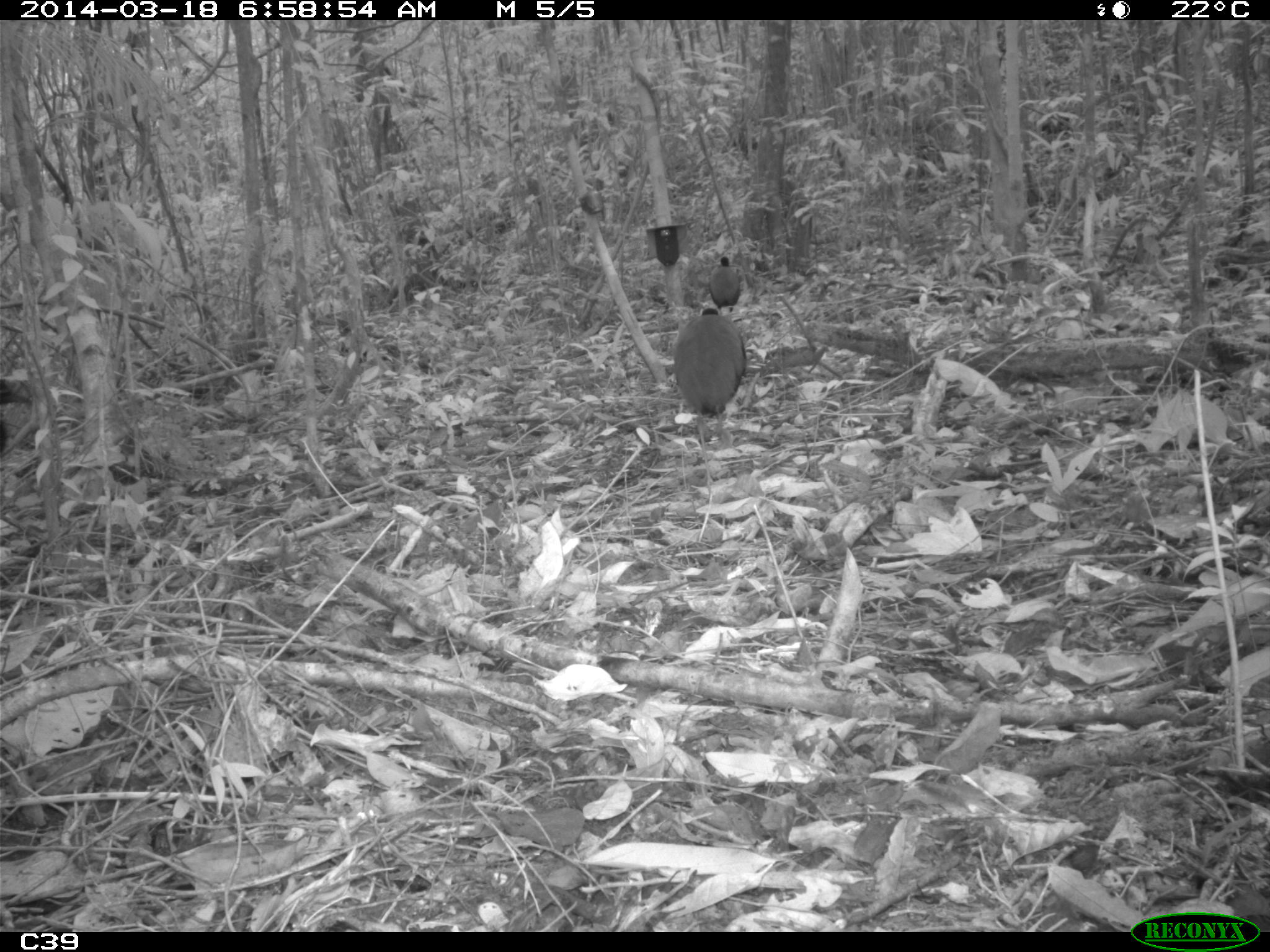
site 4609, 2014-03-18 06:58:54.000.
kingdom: Animalia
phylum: Chordata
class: Aves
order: Gruiformes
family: Psophiidae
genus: Psophia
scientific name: Psophia crepitans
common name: gray-winged trumpeter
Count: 11.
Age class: adult.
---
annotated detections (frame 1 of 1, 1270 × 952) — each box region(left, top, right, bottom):
psophia crepitans: region(669, 304, 749, 443); region(707, 256, 741, 313)